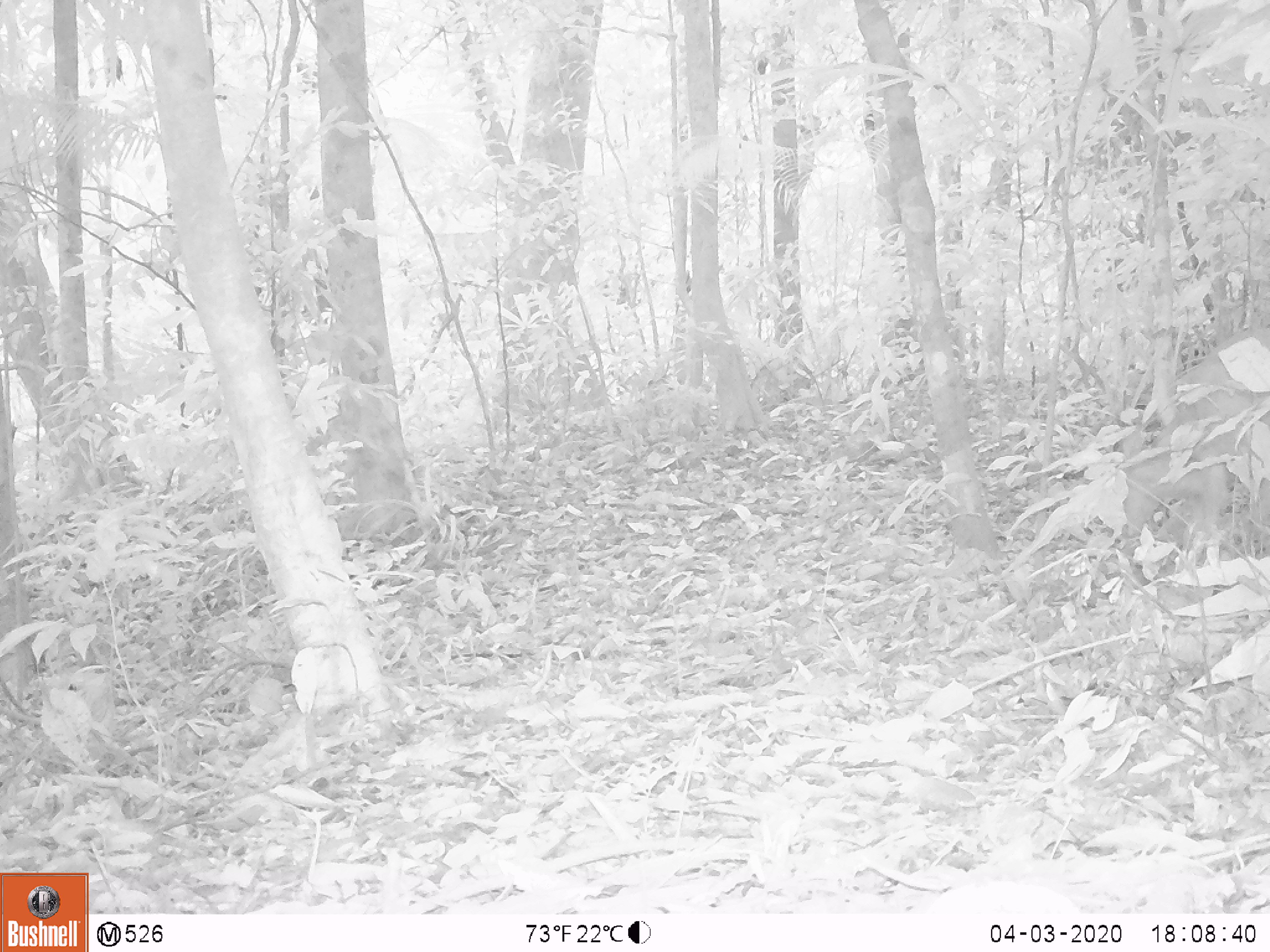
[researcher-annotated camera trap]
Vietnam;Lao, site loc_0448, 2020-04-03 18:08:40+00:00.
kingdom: Animalia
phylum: Chordata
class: Mammalia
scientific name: Mammalia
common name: mammal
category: unidentified mammal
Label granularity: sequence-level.